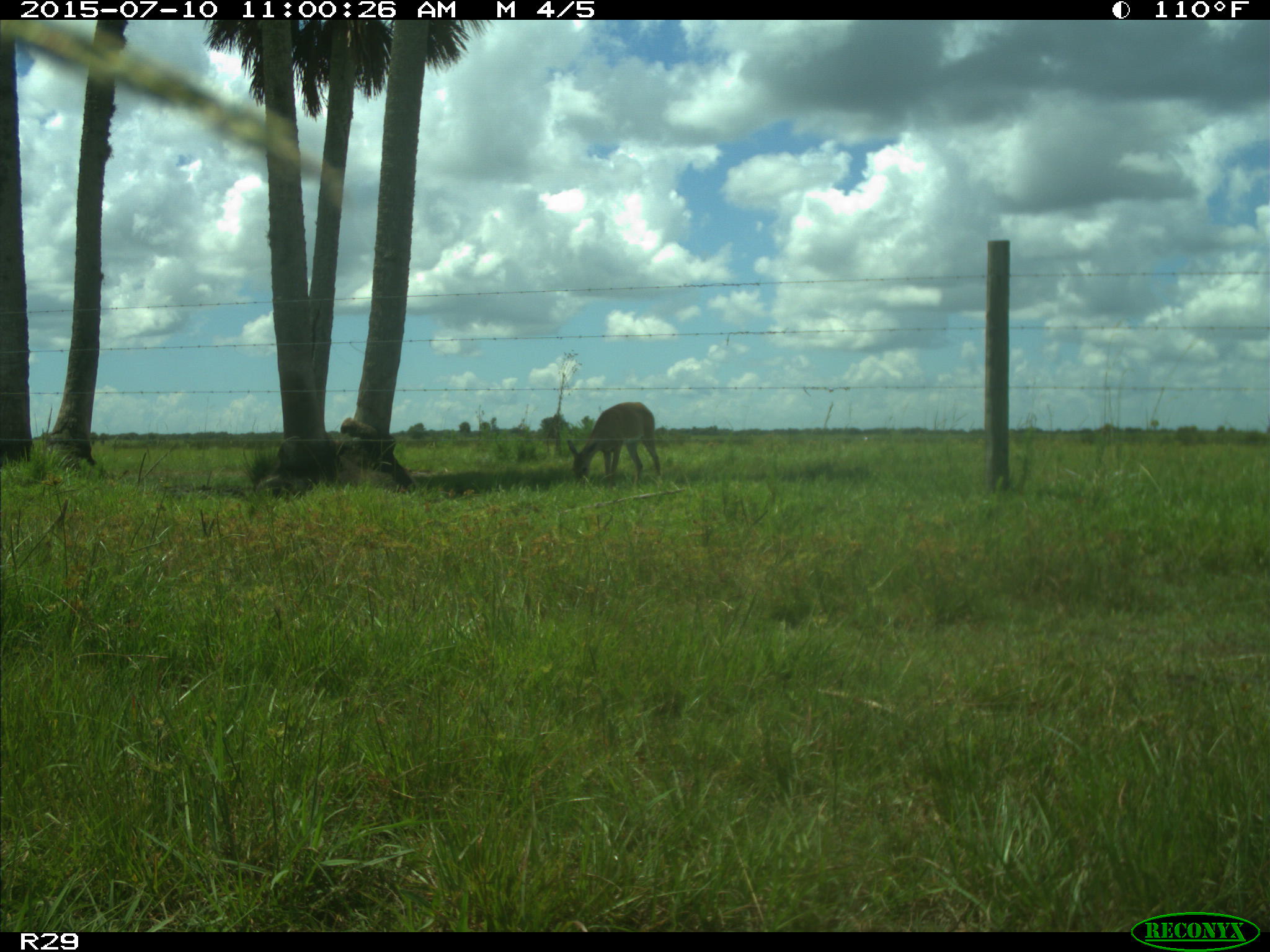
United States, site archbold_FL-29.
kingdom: Animalia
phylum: Chordata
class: Mammalia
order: Artiodactyla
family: Cervidae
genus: Odocoileus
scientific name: Odocoileus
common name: deer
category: unidentified deer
Unidentified deer (deer) (Odocoileus).